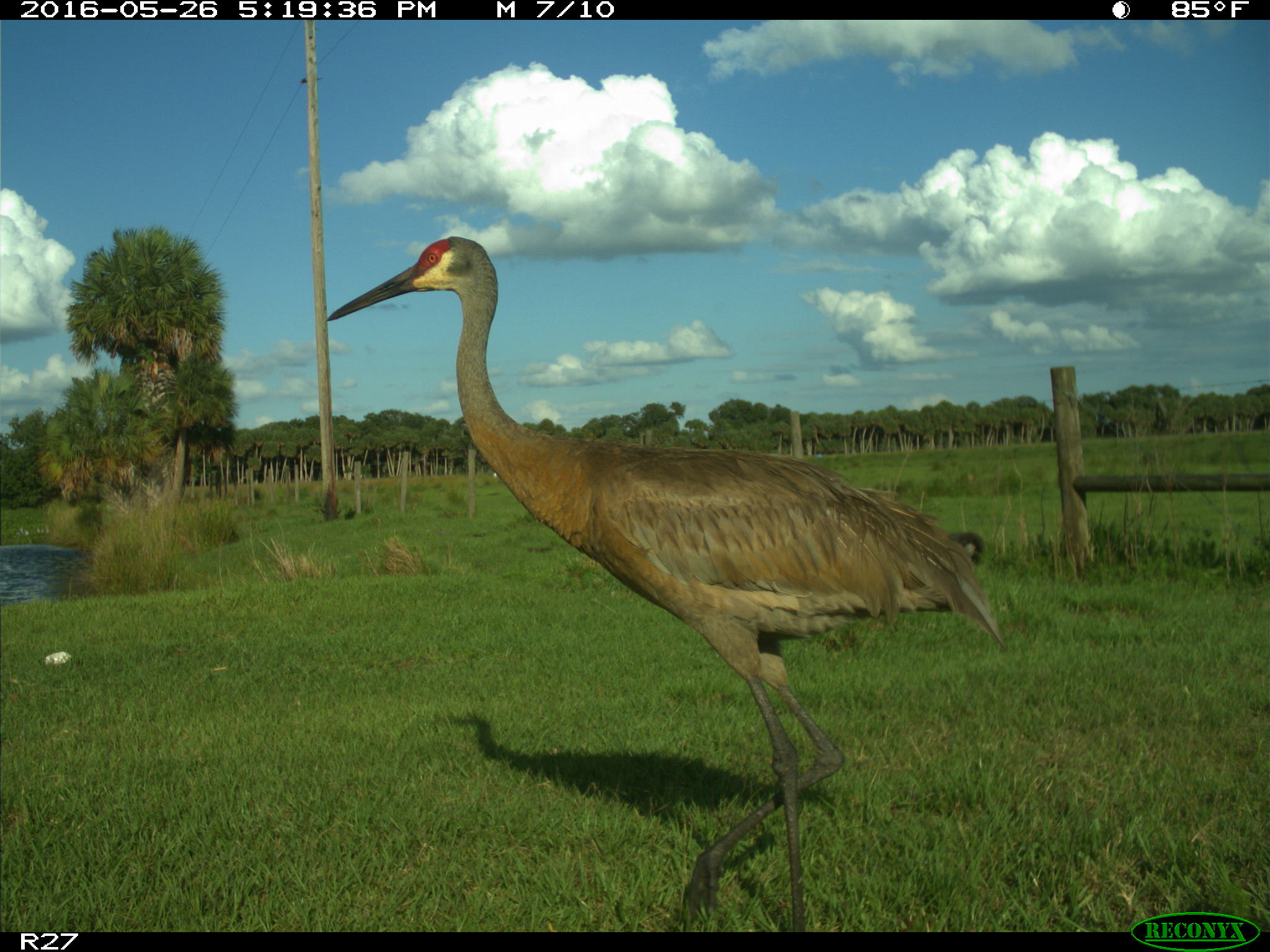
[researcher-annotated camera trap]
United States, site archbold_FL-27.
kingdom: Animalia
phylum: Chordata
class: Aves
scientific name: Aves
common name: birds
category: unidentified bird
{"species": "unidentified bird (birds) (Aves)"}